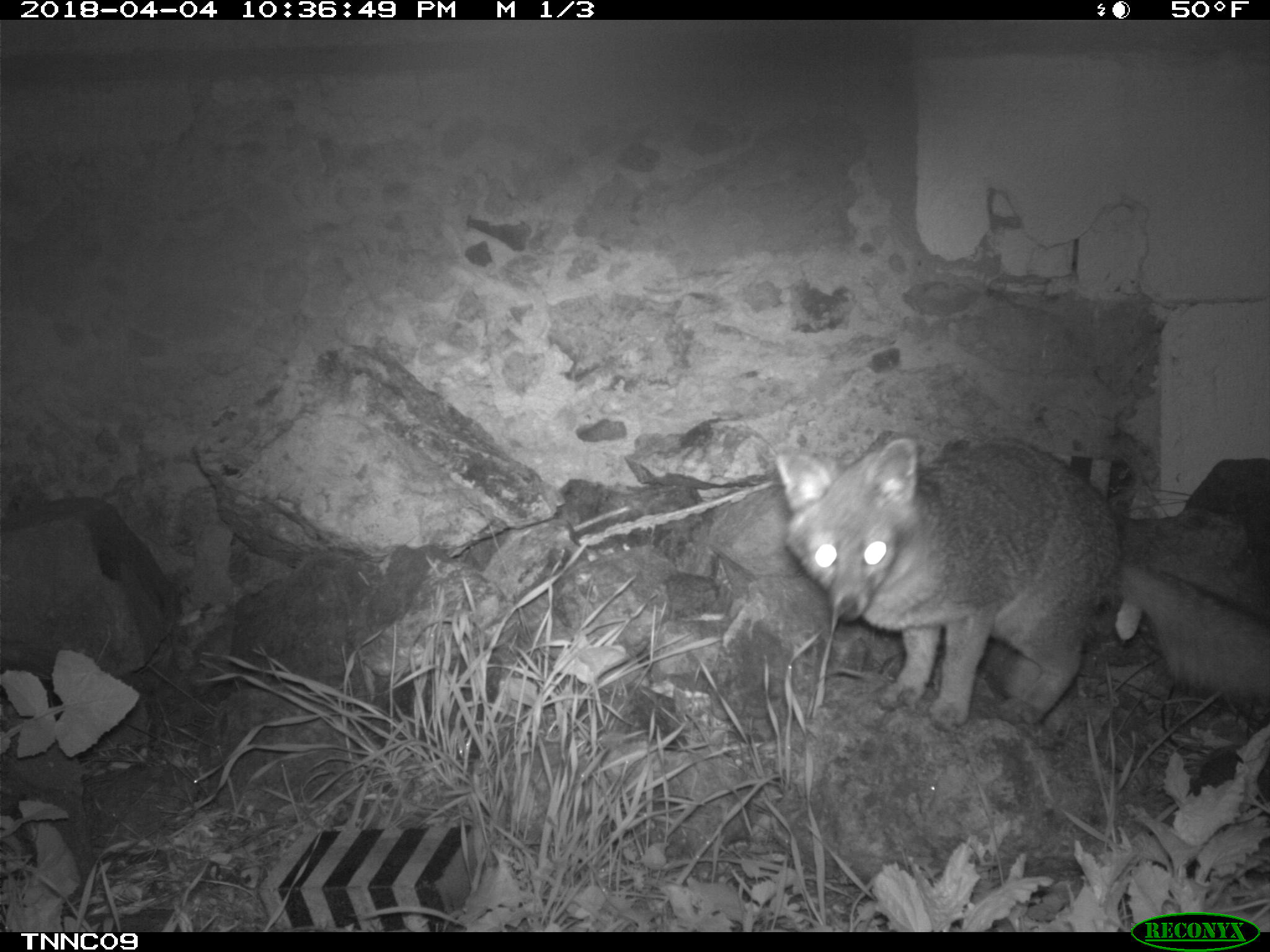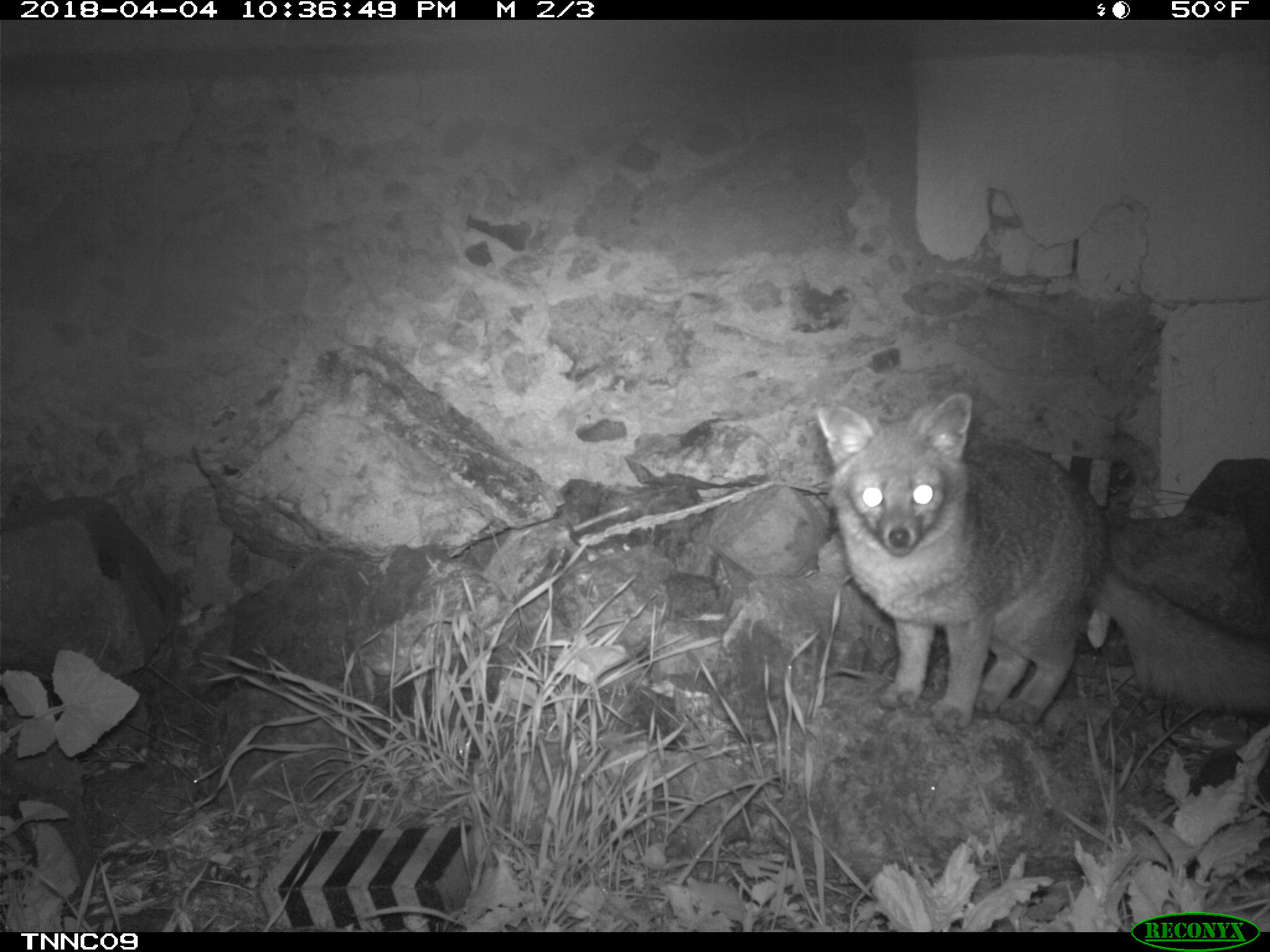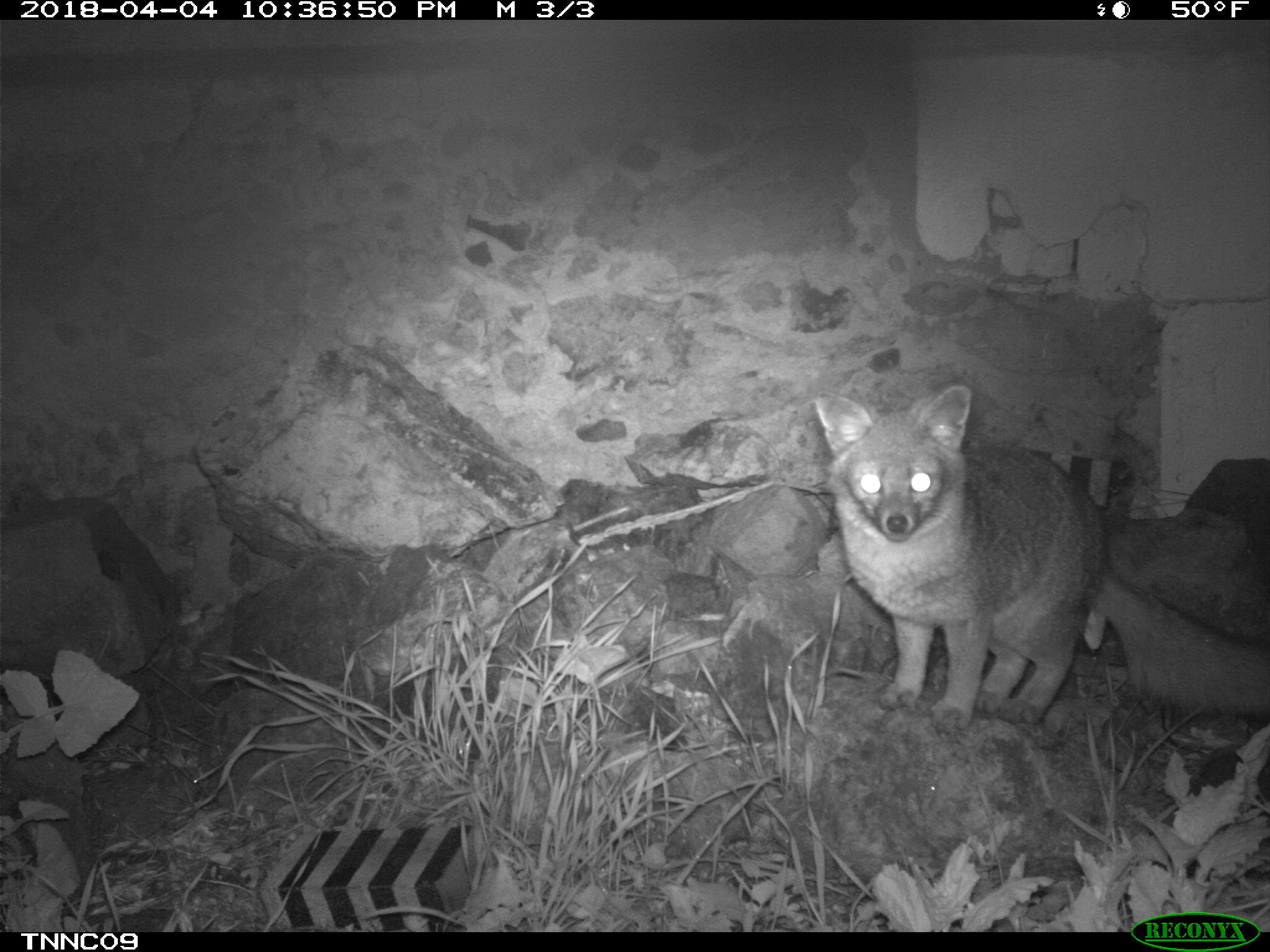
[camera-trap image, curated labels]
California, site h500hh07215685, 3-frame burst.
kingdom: Animalia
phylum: Chordata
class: Mammalia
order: Carnivora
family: Canidae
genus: Urocyon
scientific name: Urocyon littoralis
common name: island fox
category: fox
Fox (island fox) (Urocyon littoralis).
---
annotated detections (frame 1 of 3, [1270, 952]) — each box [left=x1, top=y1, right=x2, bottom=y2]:
fox: [left=776, top=438, right=1269, bottom=728]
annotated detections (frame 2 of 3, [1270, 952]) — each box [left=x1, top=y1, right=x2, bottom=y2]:
fox: [left=814, top=391, right=1269, bottom=732]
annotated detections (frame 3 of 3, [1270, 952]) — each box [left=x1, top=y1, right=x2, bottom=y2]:
fox: [left=815, top=384, right=1269, bottom=735]